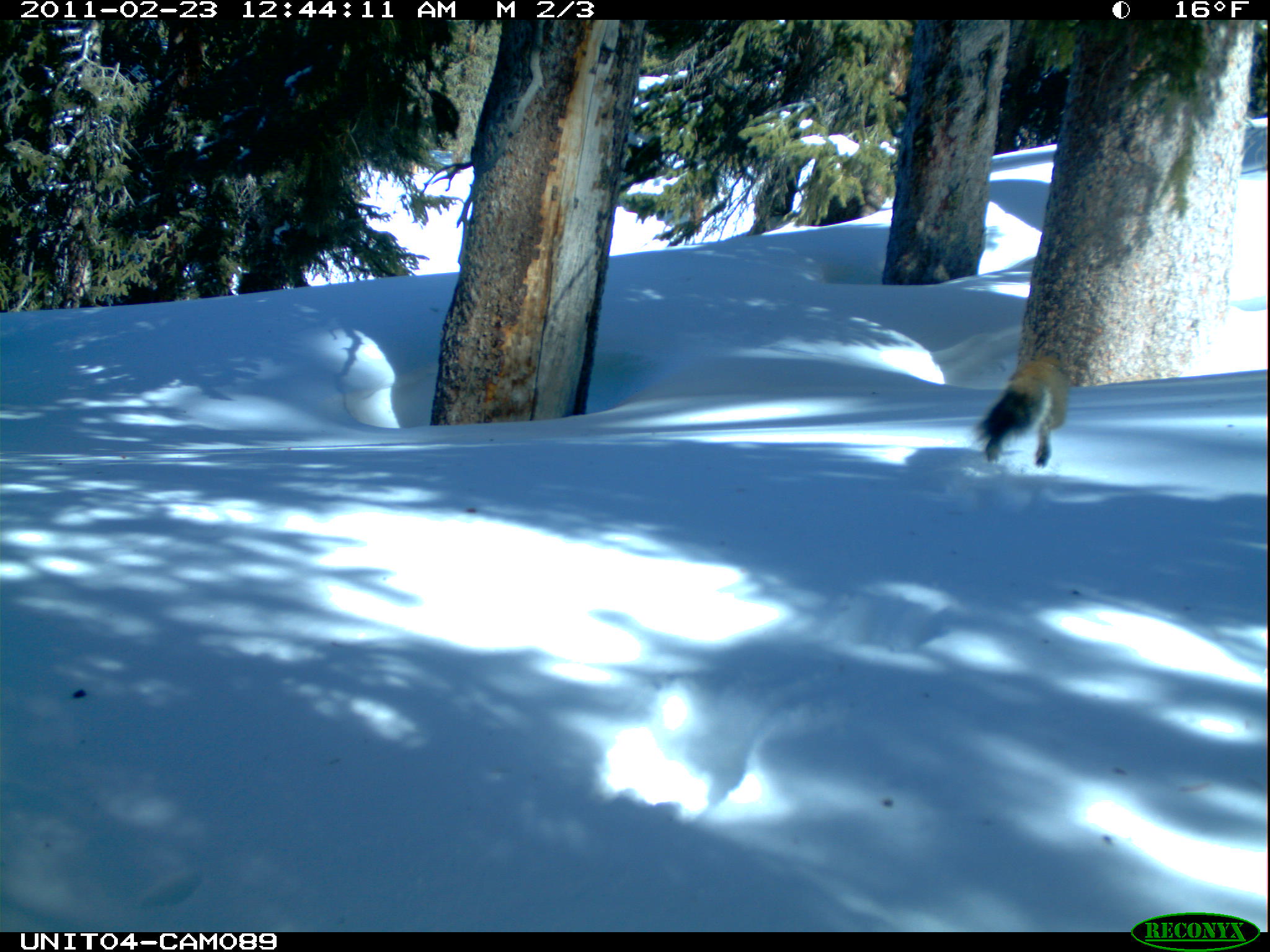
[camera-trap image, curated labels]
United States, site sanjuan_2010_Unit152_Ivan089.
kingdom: Animalia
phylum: Chordata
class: Mammalia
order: Rodentia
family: Sciuridae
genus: Tamiasciurus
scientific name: Tamiasciurus hudsonicus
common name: american red squirrel